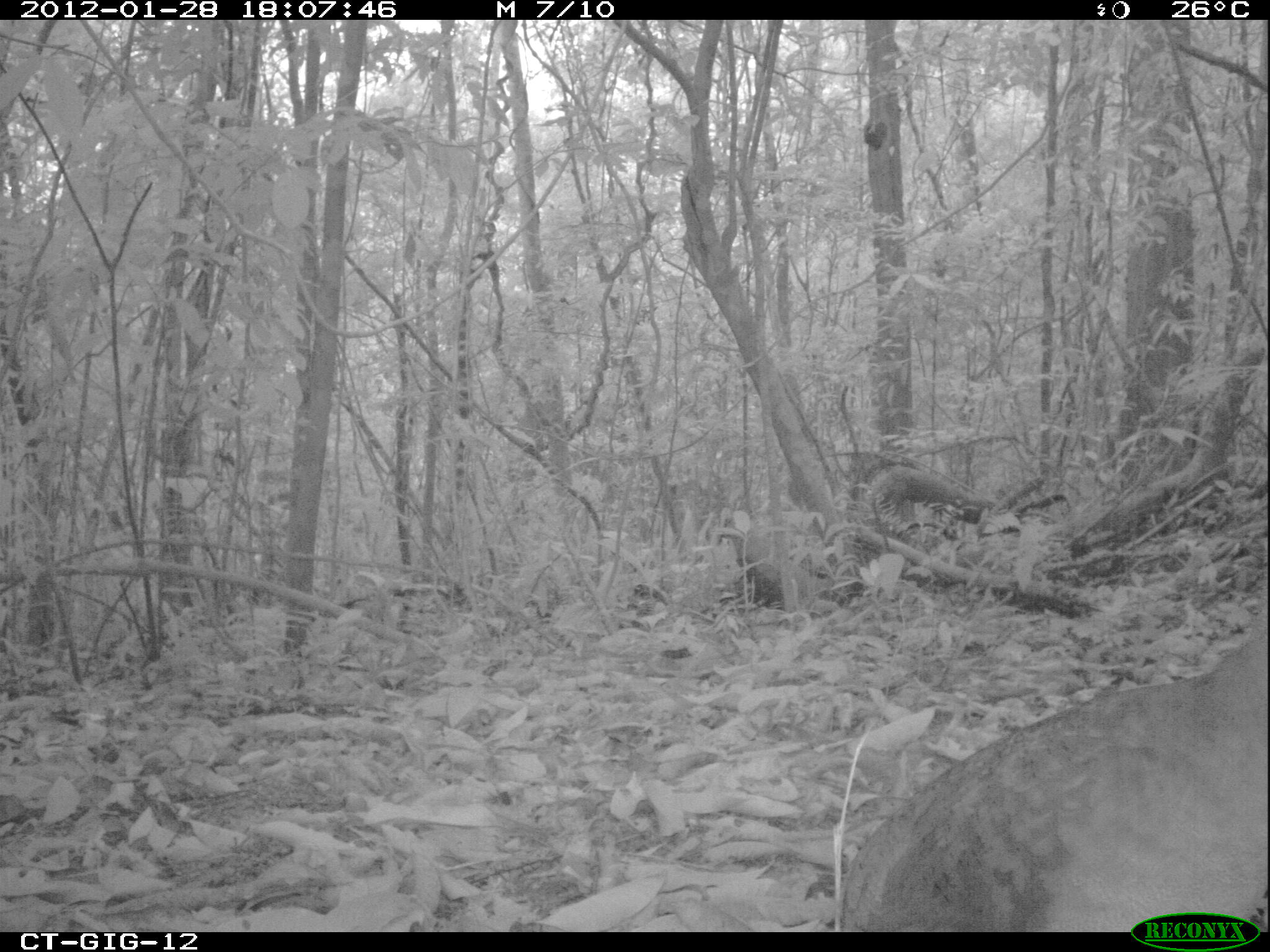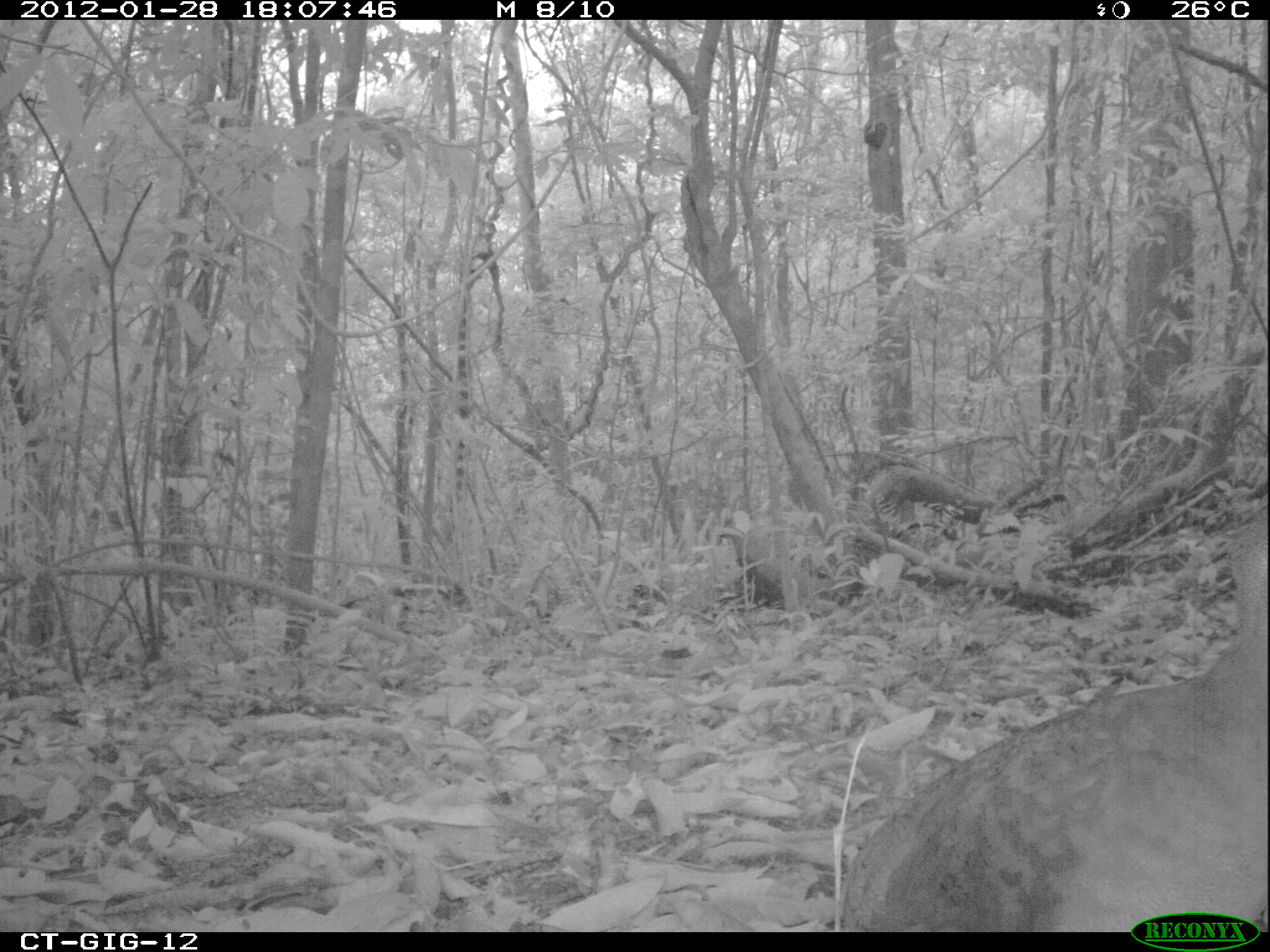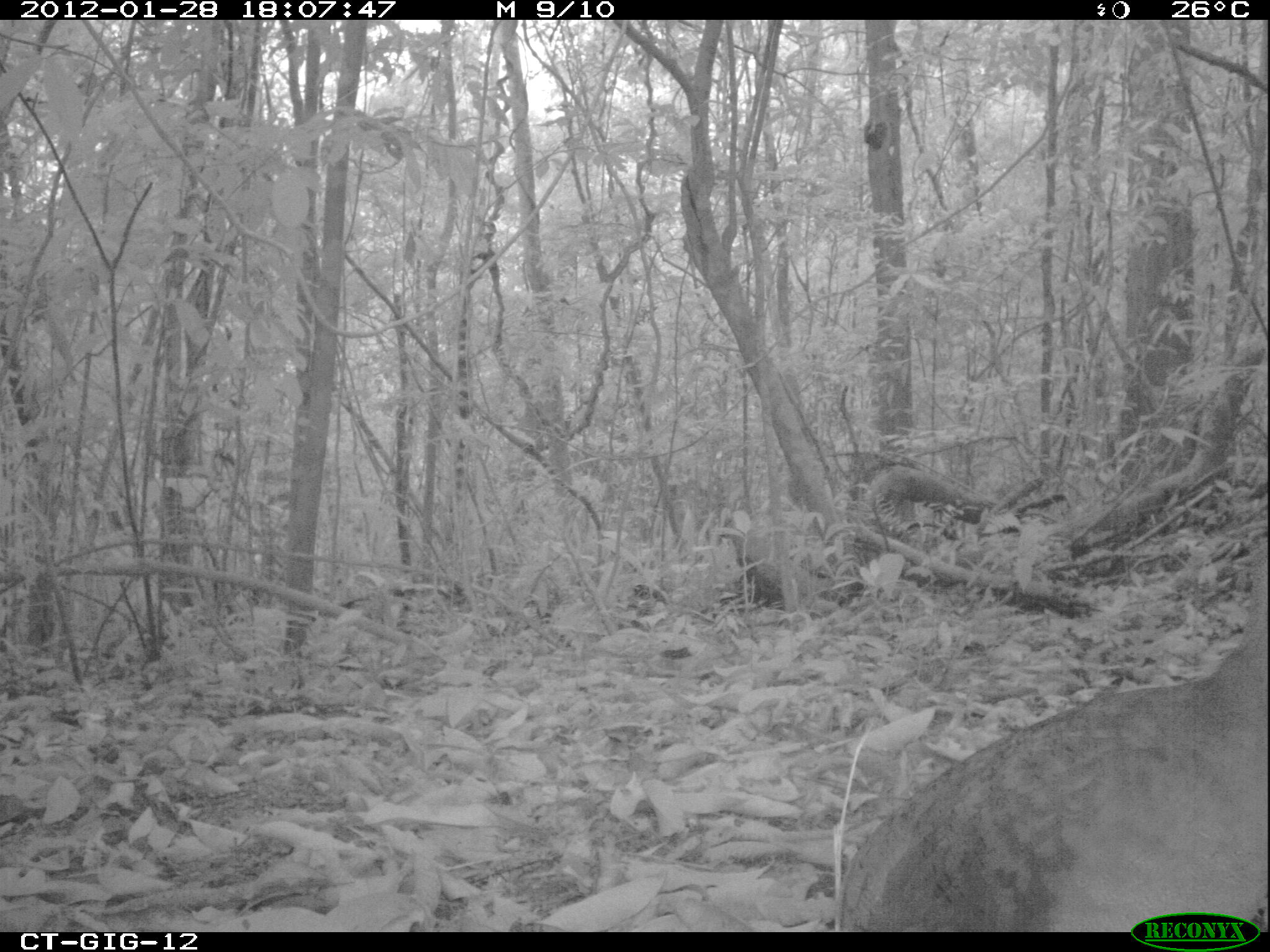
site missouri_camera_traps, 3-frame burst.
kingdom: Animalia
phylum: Chordata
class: Aves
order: Tinamiformes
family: Tinamidae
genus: Tinamus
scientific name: Tinamus major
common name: great tinamou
Great tinamou (Tinamus major). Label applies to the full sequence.